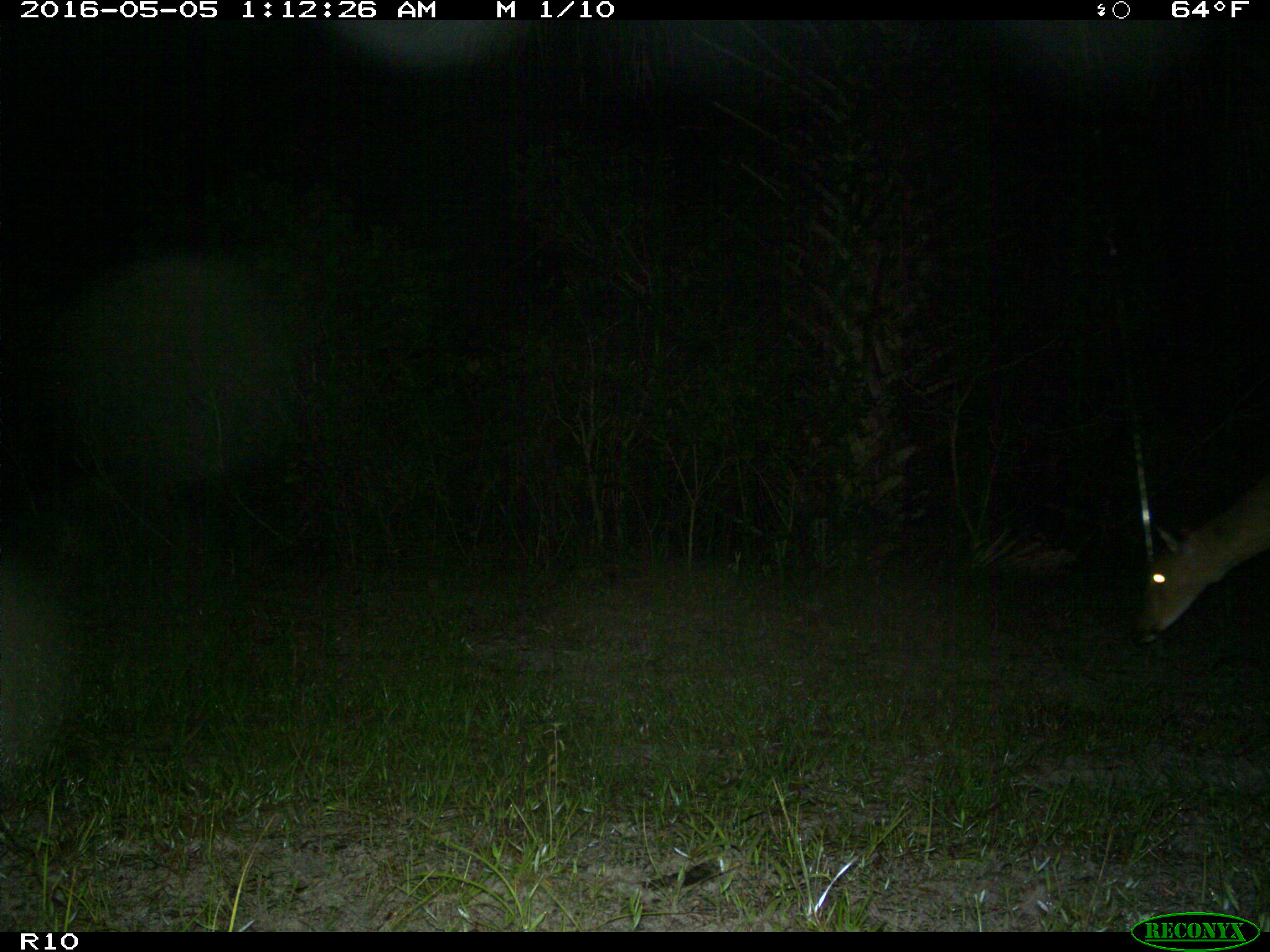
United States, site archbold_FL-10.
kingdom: Animalia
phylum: Chordata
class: Mammalia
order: Artiodactyla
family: Cervidae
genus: Odocoileus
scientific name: Odocoileus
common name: deer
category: unidentified deer